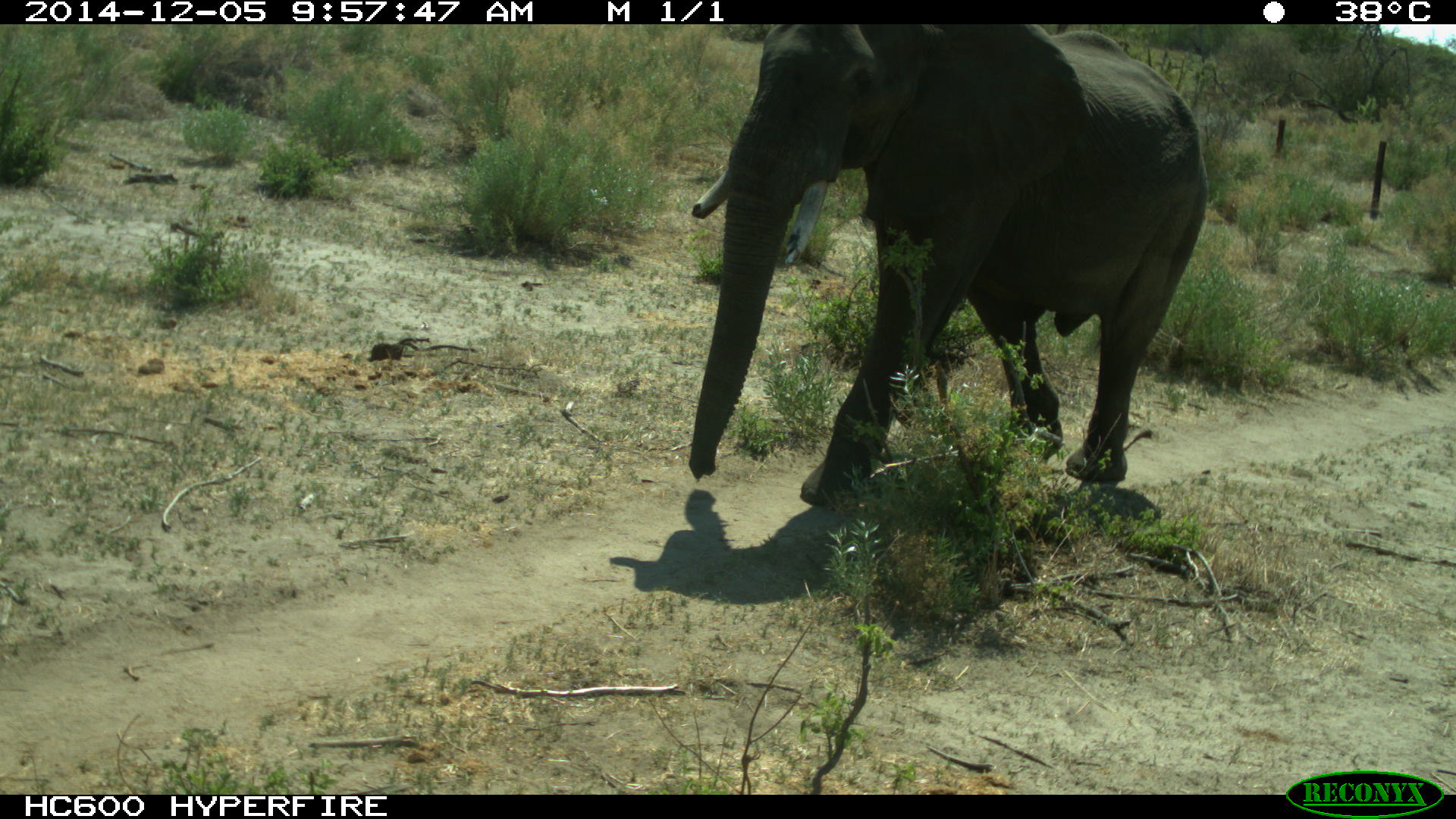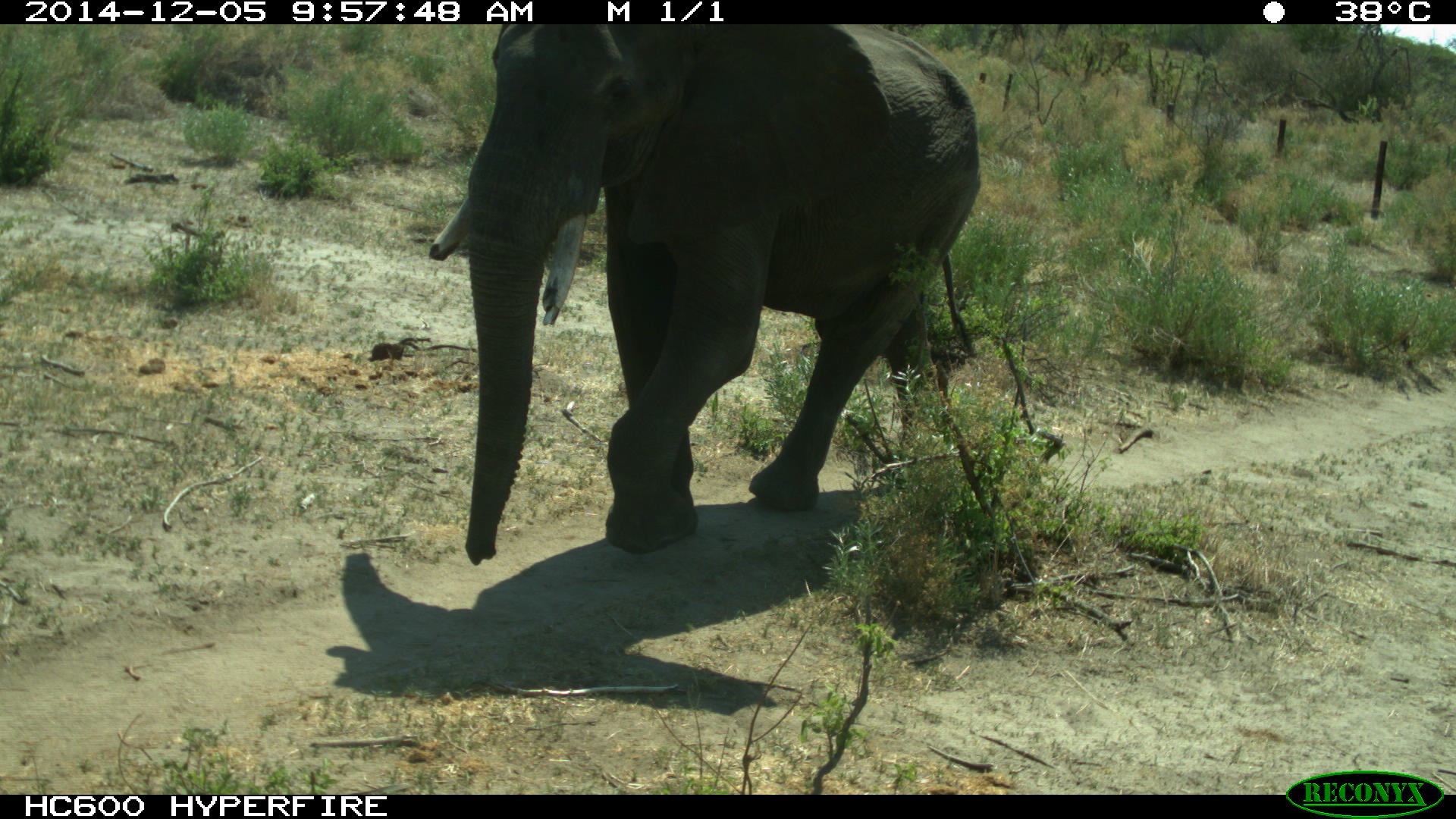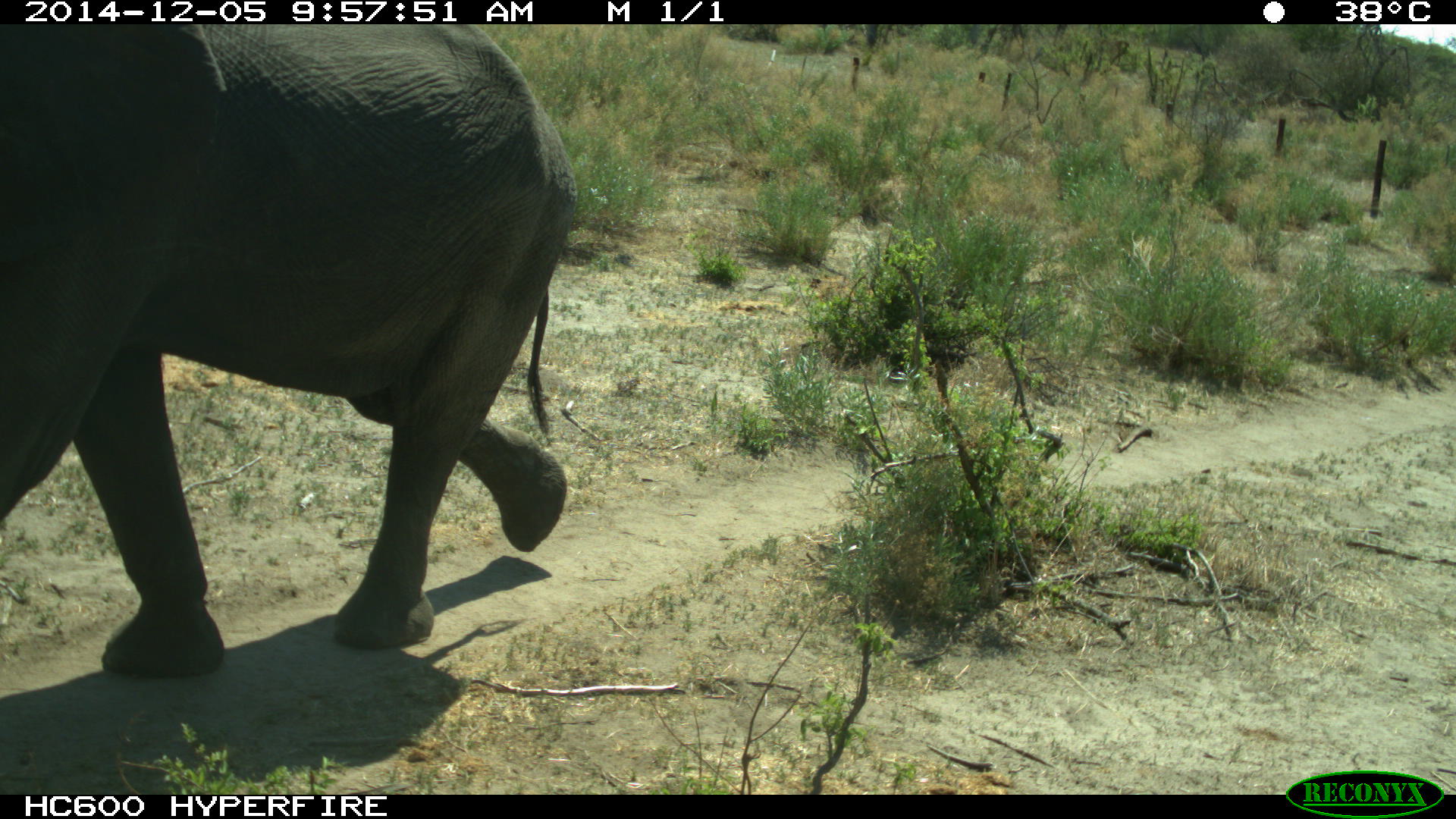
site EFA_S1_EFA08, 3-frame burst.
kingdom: Animalia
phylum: Chordata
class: Mammalia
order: Proboscidea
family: Elephantidae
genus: Loxodonta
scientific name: Loxodonta africana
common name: african bush elephant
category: elephant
Elephant (african bush elephant) (Loxodonta africana), count 1. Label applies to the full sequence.